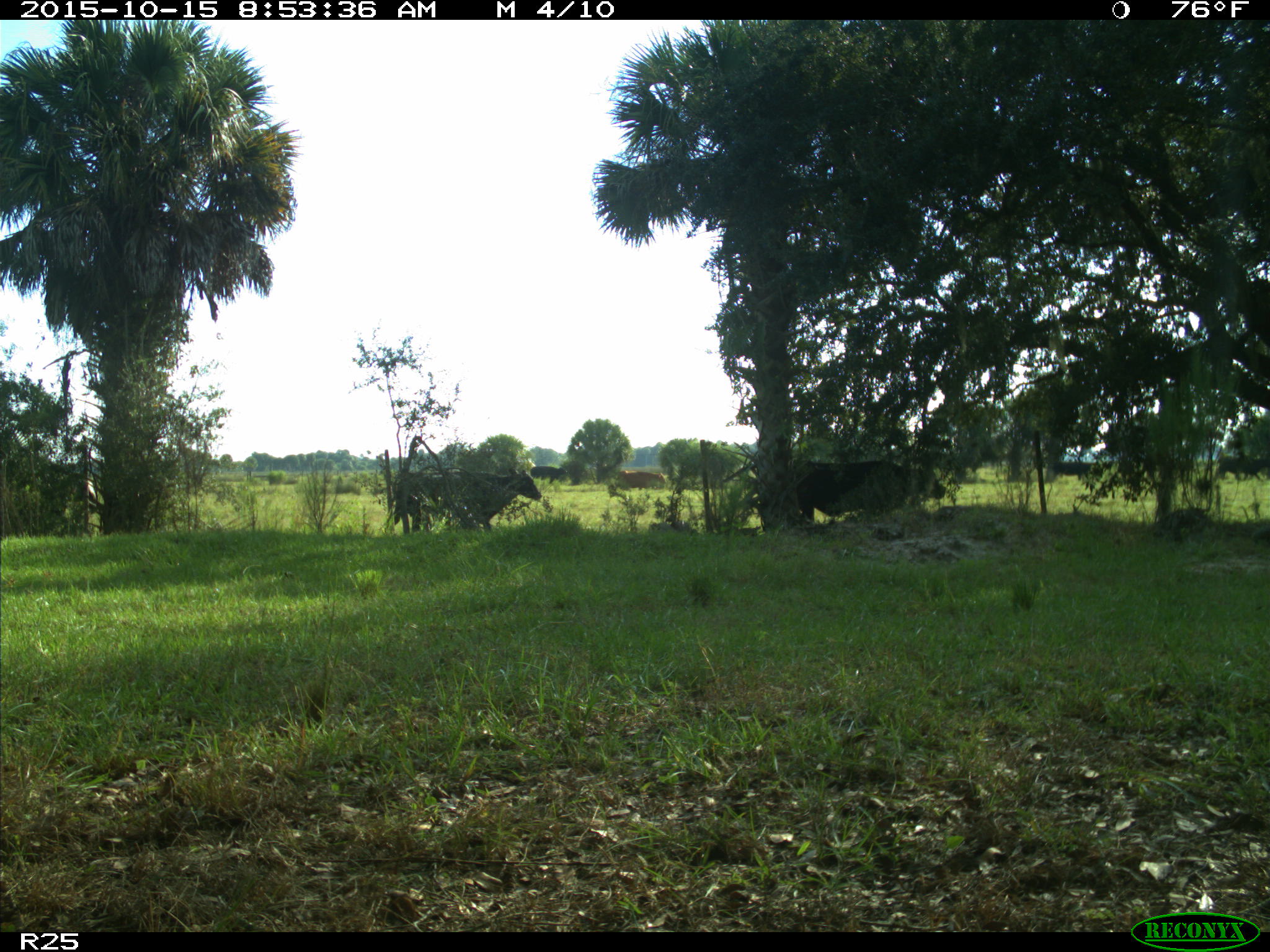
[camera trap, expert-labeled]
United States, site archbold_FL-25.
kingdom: Animalia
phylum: Chordata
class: Mammalia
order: Artiodactyla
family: Bovidae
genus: Bos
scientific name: Bos taurus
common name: domestic cow